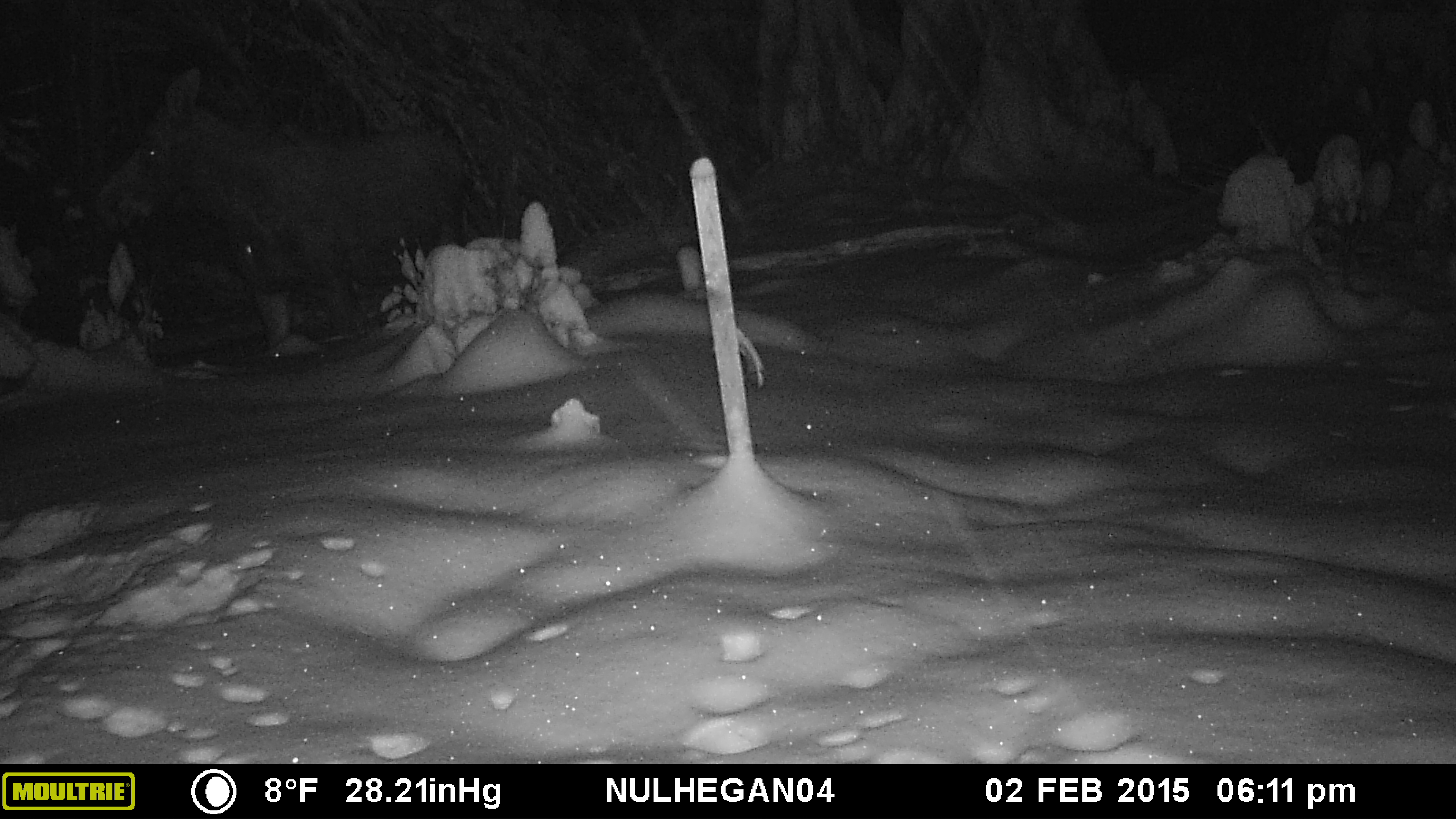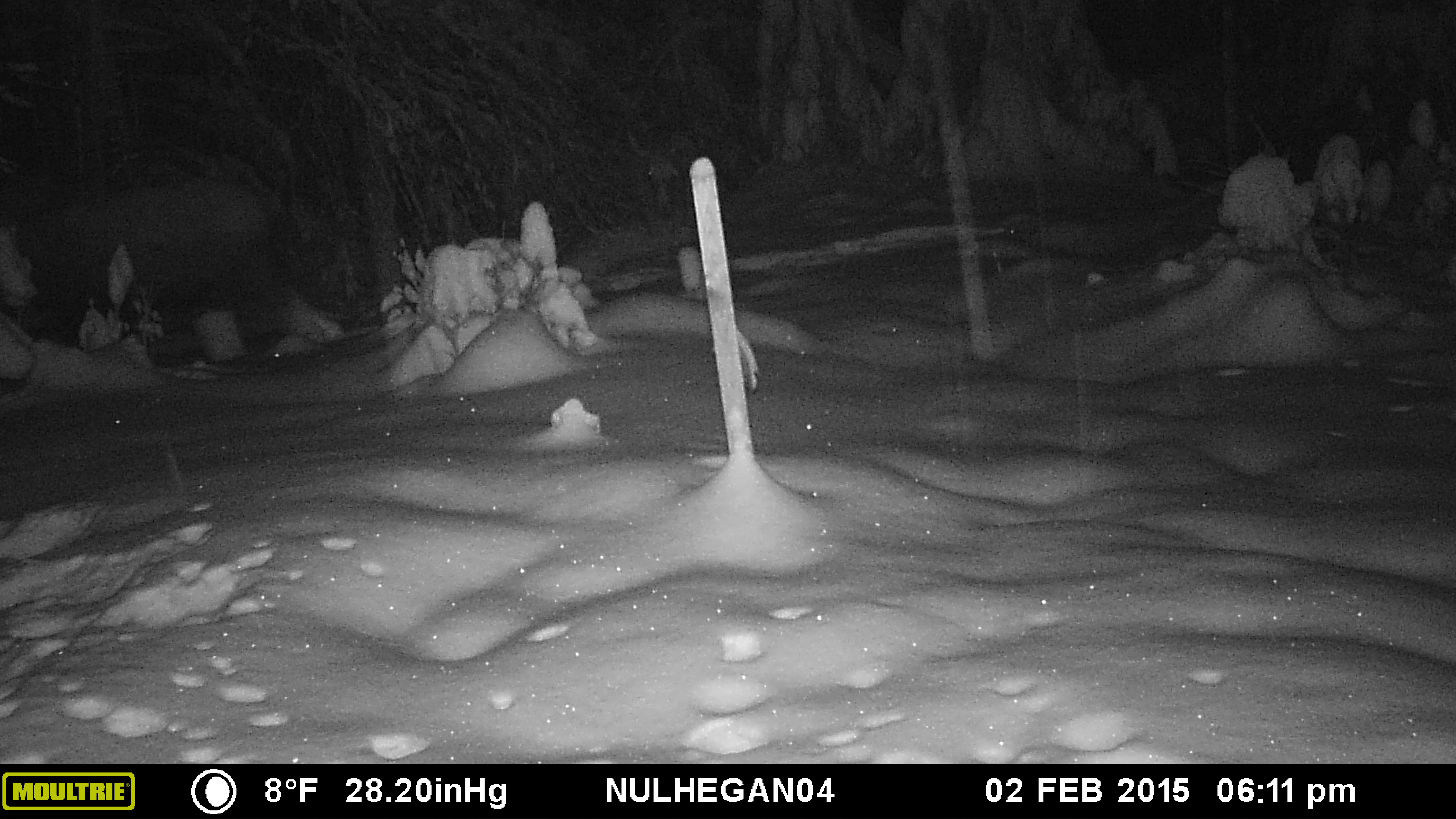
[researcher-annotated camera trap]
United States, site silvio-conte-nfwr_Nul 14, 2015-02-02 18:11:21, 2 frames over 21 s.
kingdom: Animalia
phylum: Chordata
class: Mammalia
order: Artiodactyla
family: Cervidae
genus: Alces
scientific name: Alces alces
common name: moose